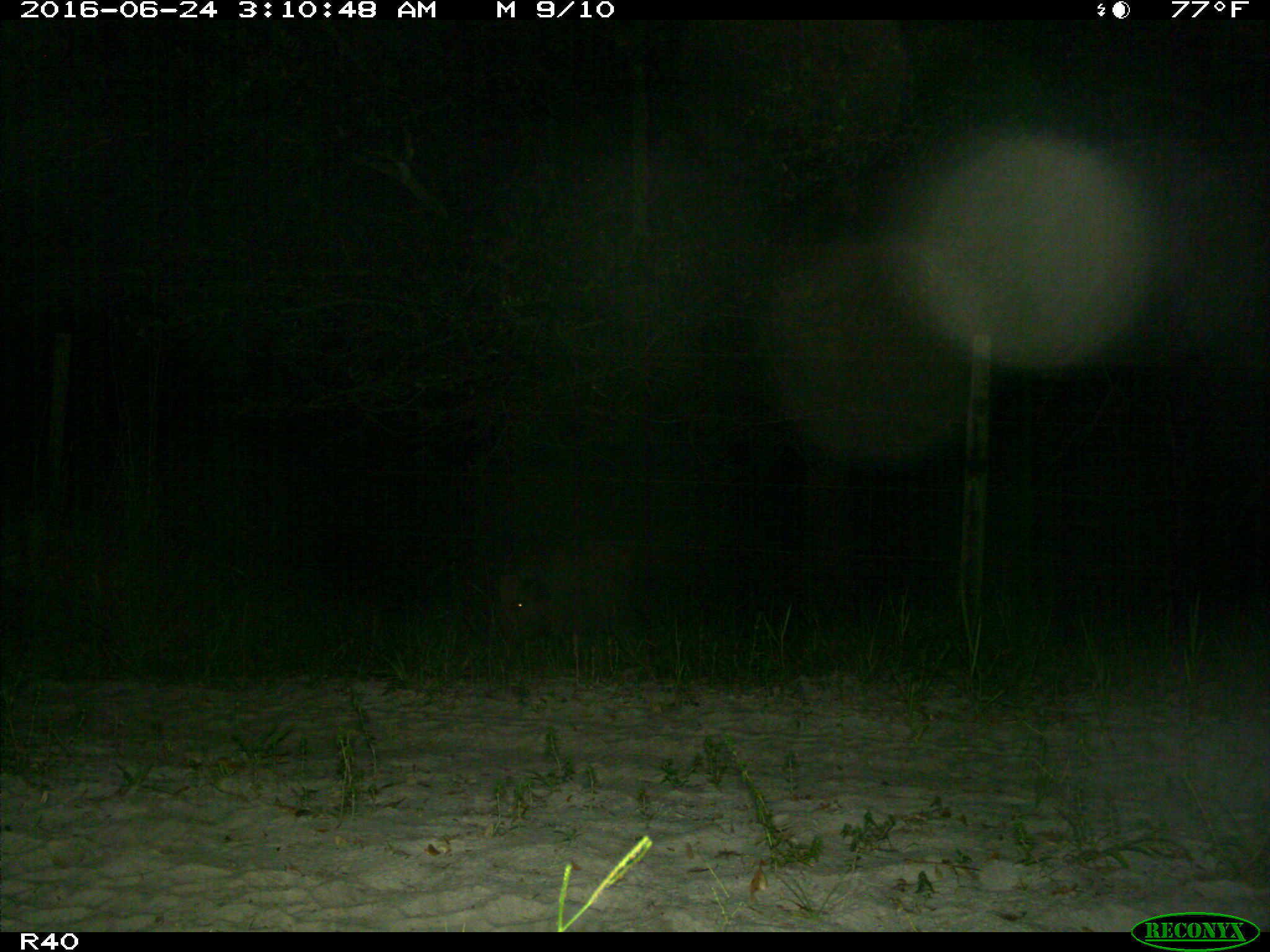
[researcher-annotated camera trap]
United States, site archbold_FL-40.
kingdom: Animalia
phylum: Chordata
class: Mammalia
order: Artiodactyla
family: Suidae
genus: Sus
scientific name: Sus scrofa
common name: wild boar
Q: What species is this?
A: Sus scrofa (wild boar).